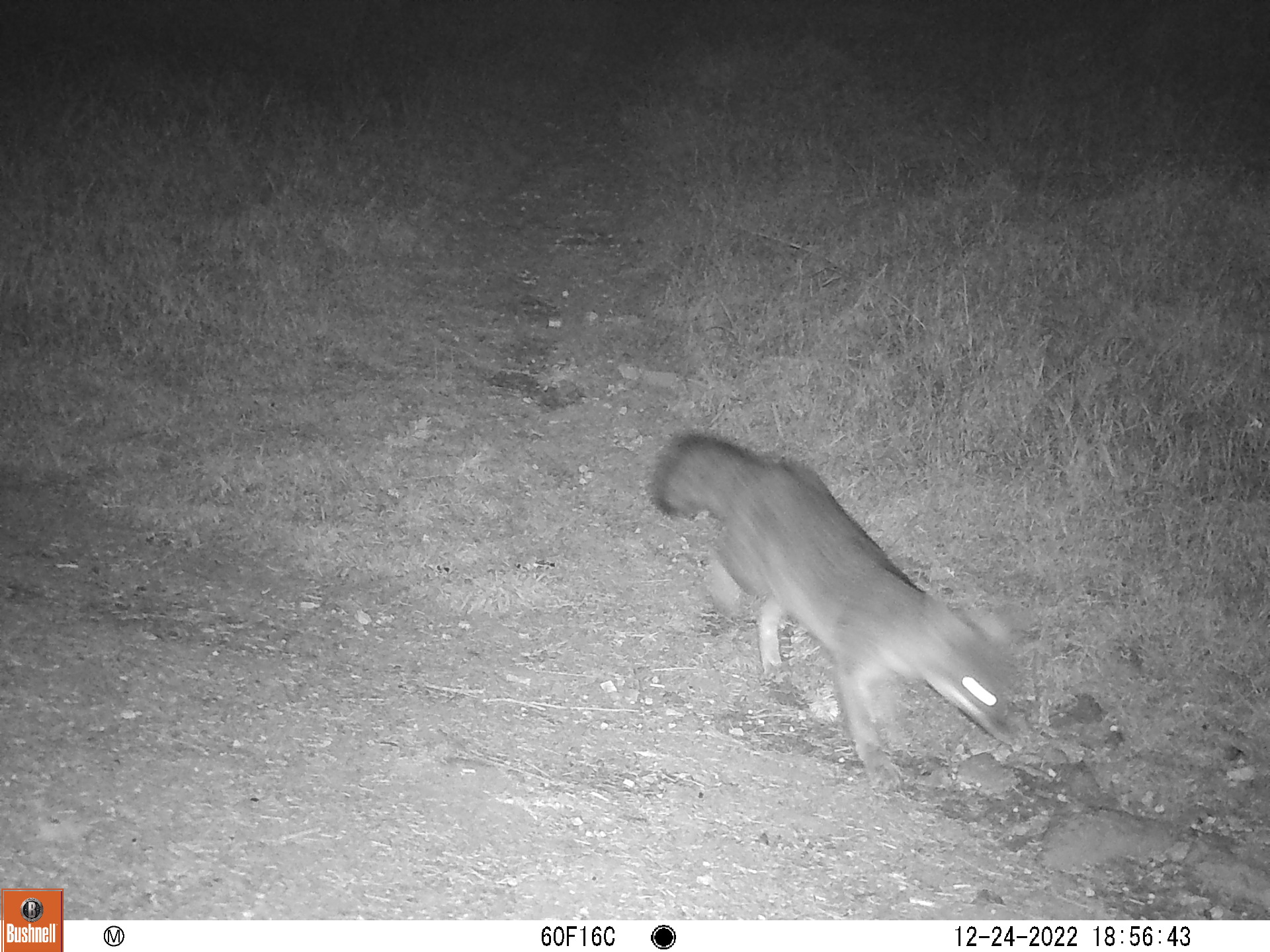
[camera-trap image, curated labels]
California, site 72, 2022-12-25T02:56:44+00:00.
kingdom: Animalia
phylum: Chordata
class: Mammalia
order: Carnivora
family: Canidae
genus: Urocyon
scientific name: Urocyon cinereoargenteus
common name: gray fox